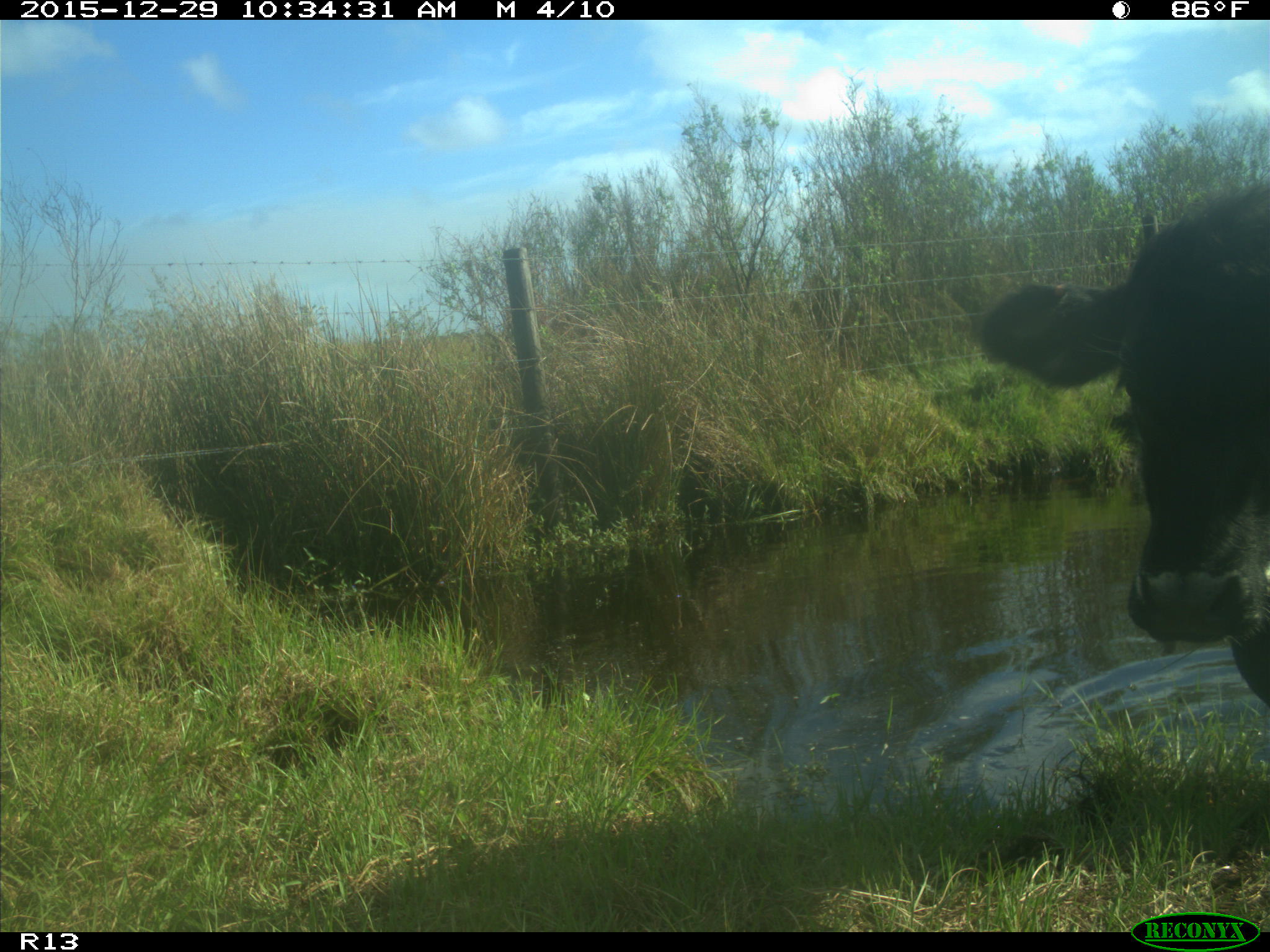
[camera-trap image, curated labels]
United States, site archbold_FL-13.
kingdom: Animalia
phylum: Chordata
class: Mammalia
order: Artiodactyla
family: Bovidae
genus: Bos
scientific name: Bos taurus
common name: domestic cow